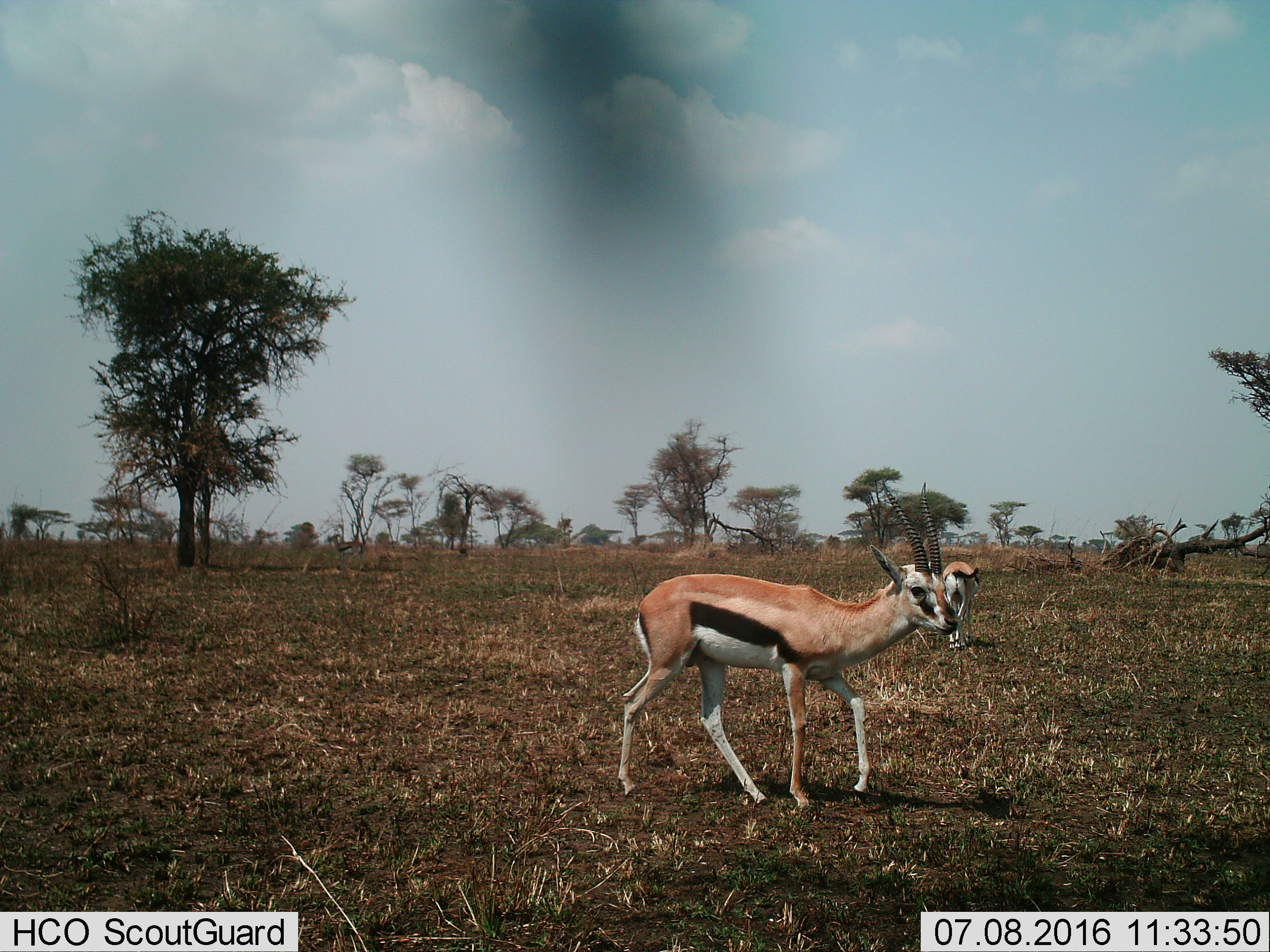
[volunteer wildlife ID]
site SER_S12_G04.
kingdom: Animalia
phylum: Chordata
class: Mammalia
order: Artiodactyla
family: Bovidae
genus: Eudorcas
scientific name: Eudorcas thomsonii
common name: thomson's gazelle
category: gazellethomsons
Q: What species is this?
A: Gazellethomsons (thomson's gazelle) (Eudorcas thomsonii).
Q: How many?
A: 3.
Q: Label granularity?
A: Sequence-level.